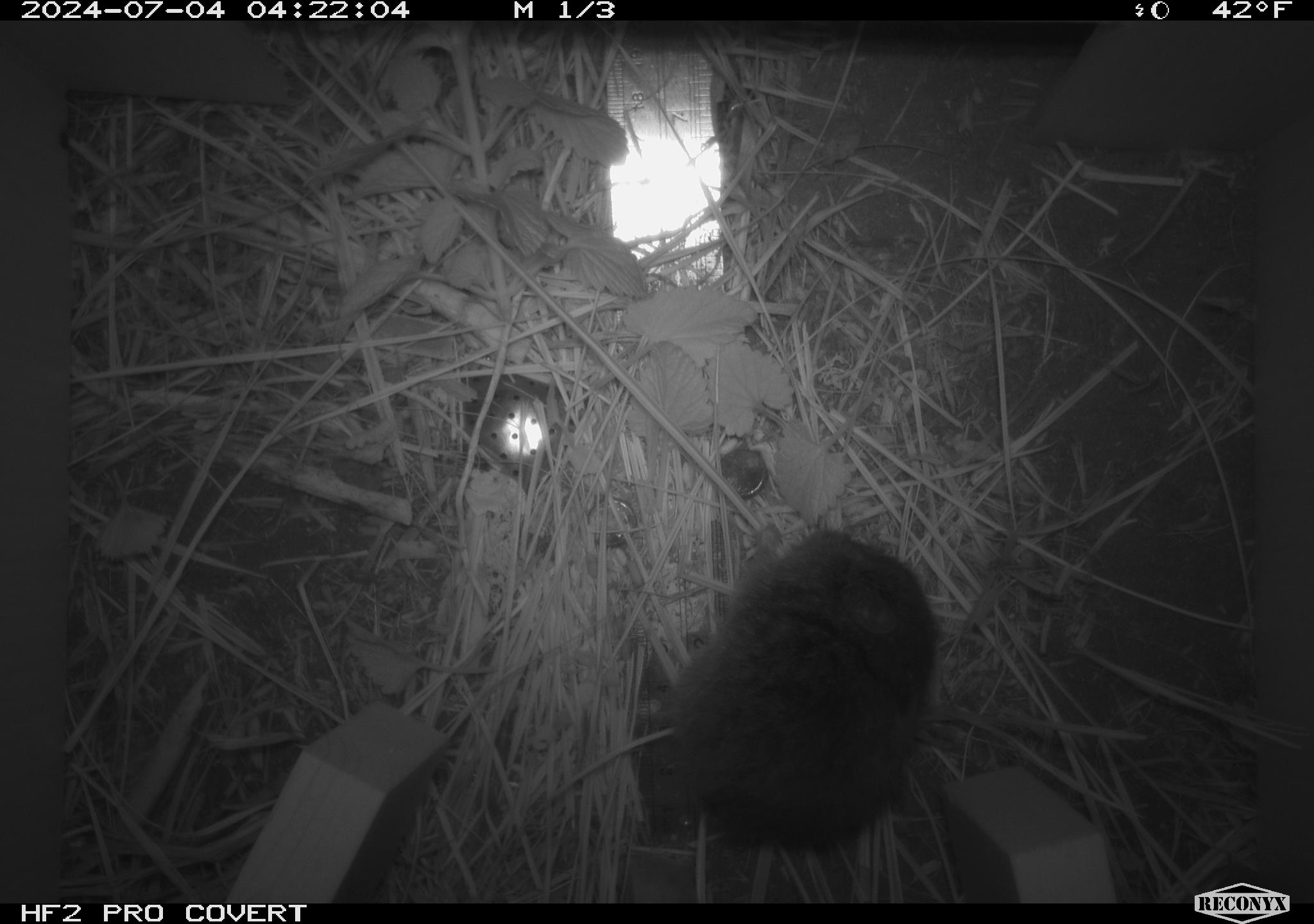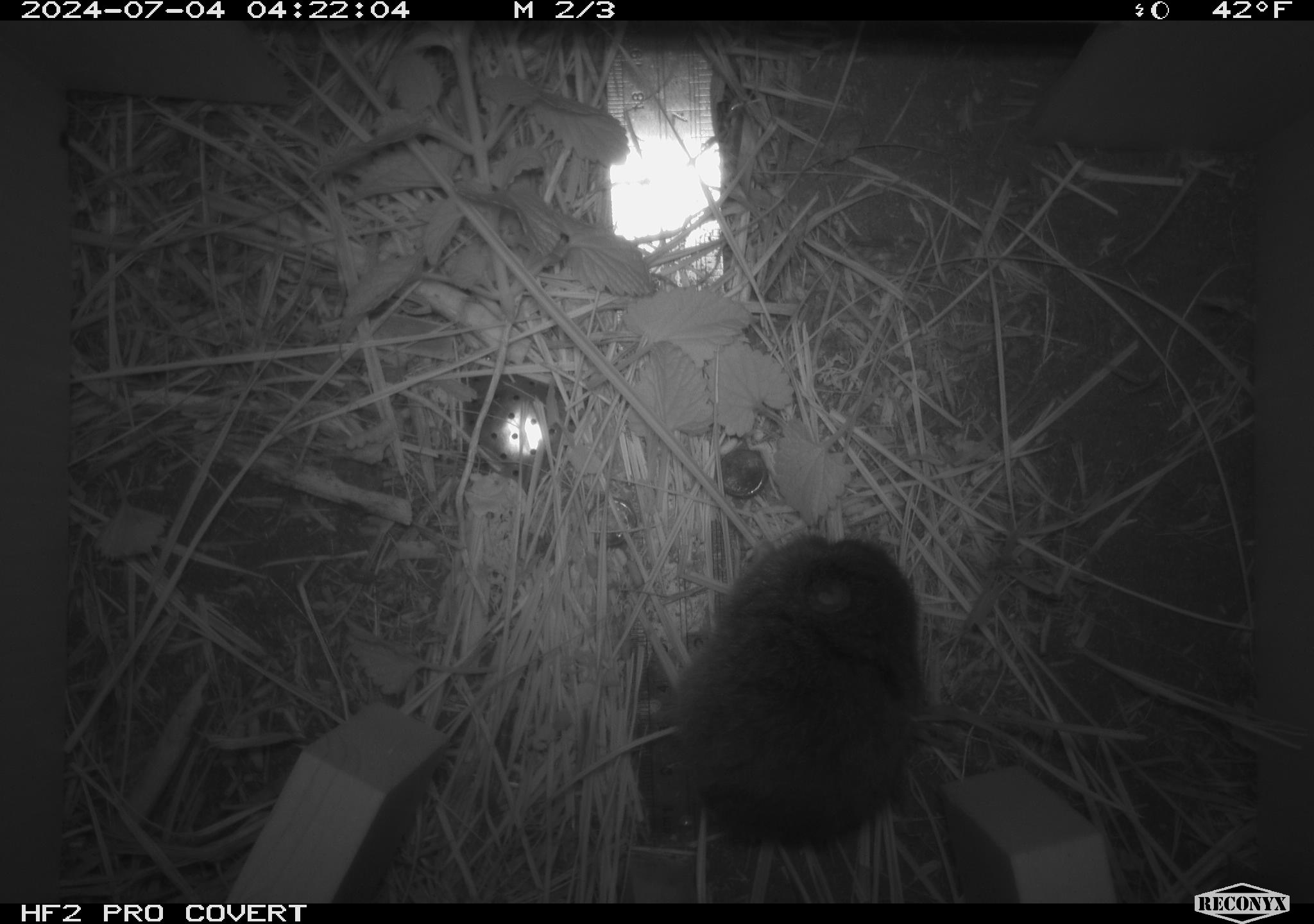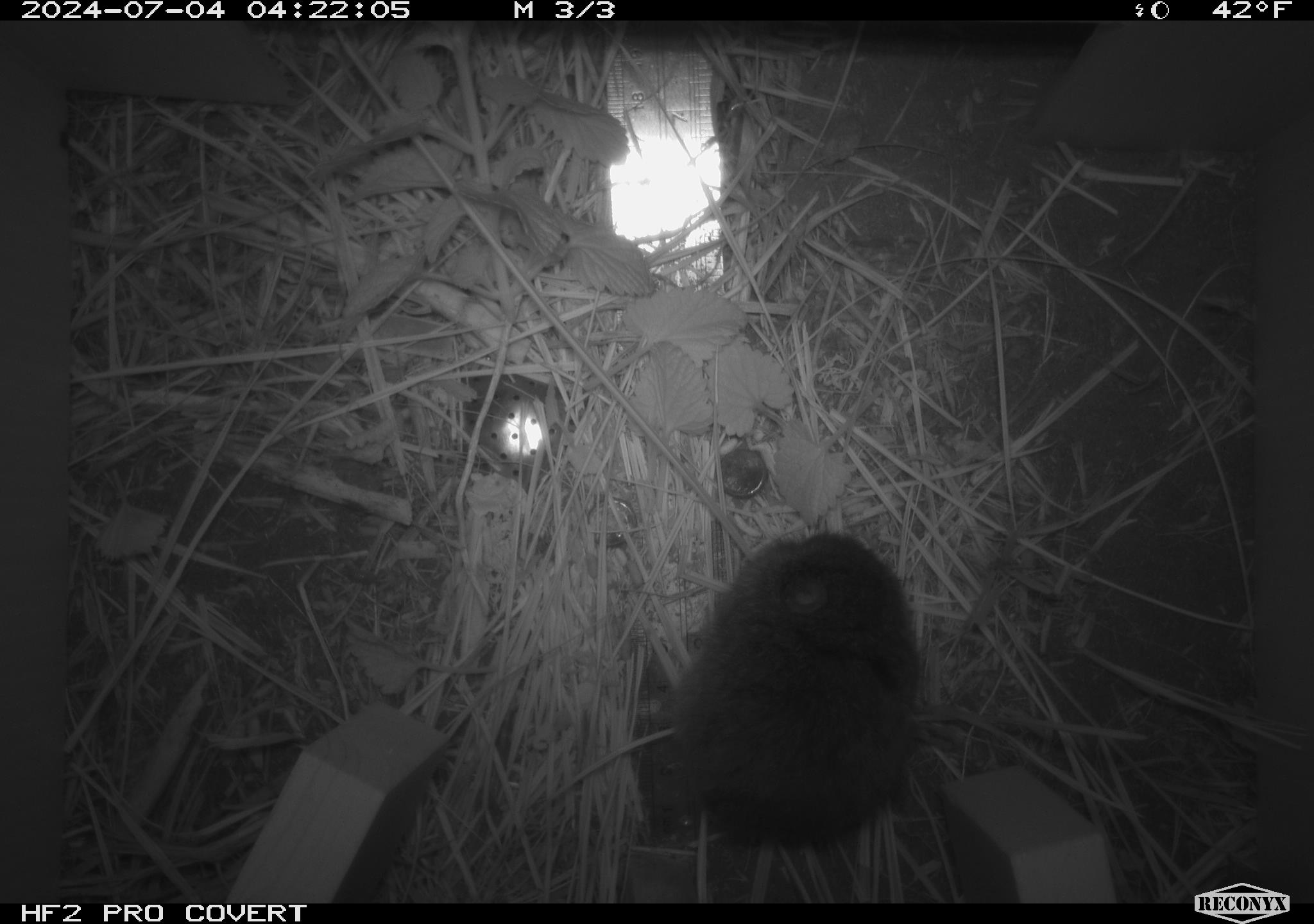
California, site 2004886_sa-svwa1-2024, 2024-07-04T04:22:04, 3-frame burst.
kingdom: Animalia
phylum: Chordata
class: Mammalia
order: Rodentia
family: Cricetidae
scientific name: Arvicolinae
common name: voles, lemmings, and muskrats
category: arvicolinae subfamily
Arvicolinae subfamily (voles, lemmings, and muskrats) (Arvicolinae).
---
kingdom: Animalia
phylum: Arthropoda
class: Malacostraca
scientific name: Malacostraca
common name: amphipods, crabs, isopods, krill, lobsters and shrimps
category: malacostracan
Malacostracan (amphipods, crabs, isopods, krill, lobsters and shrimps) (Malacostraca).